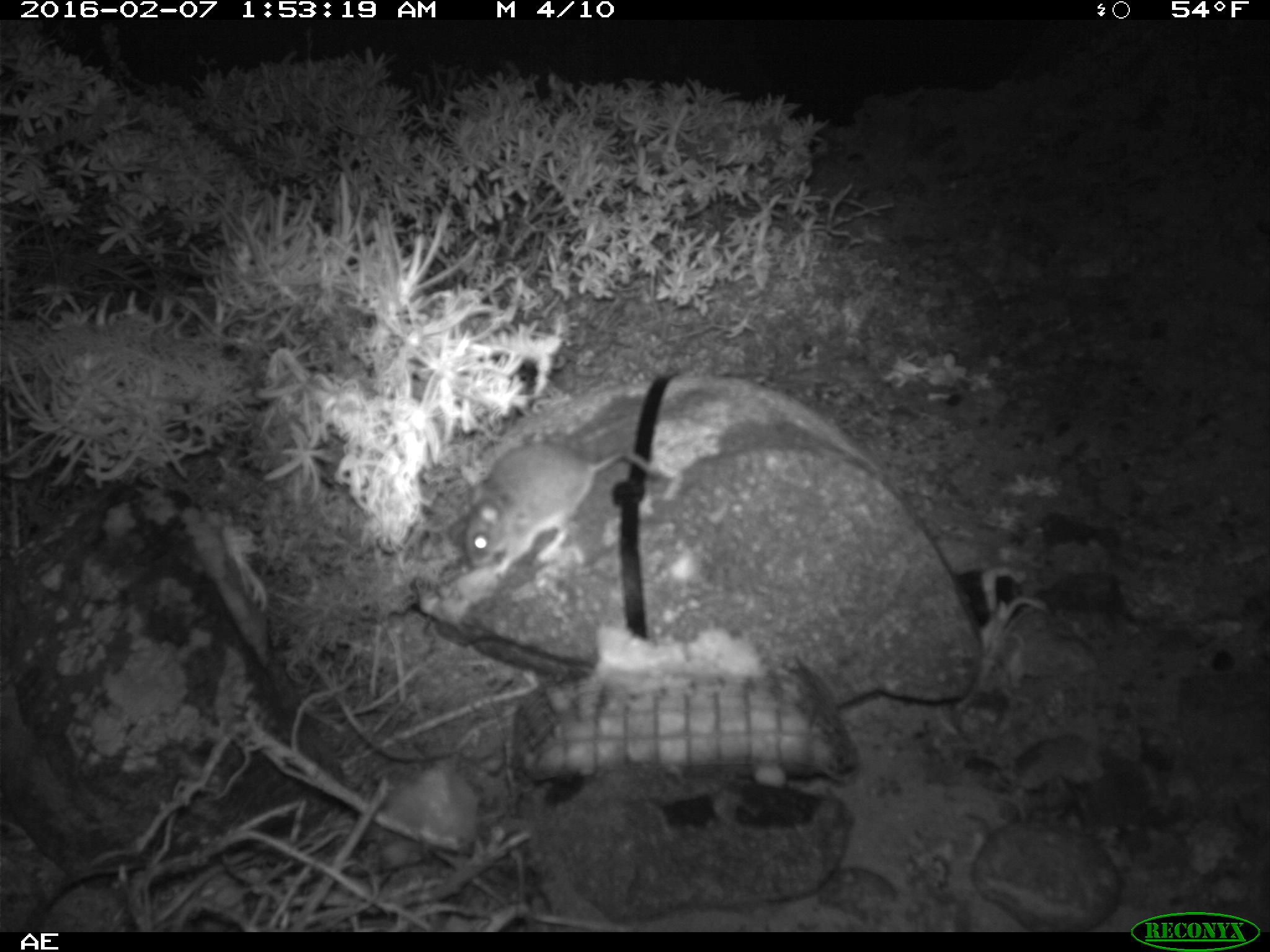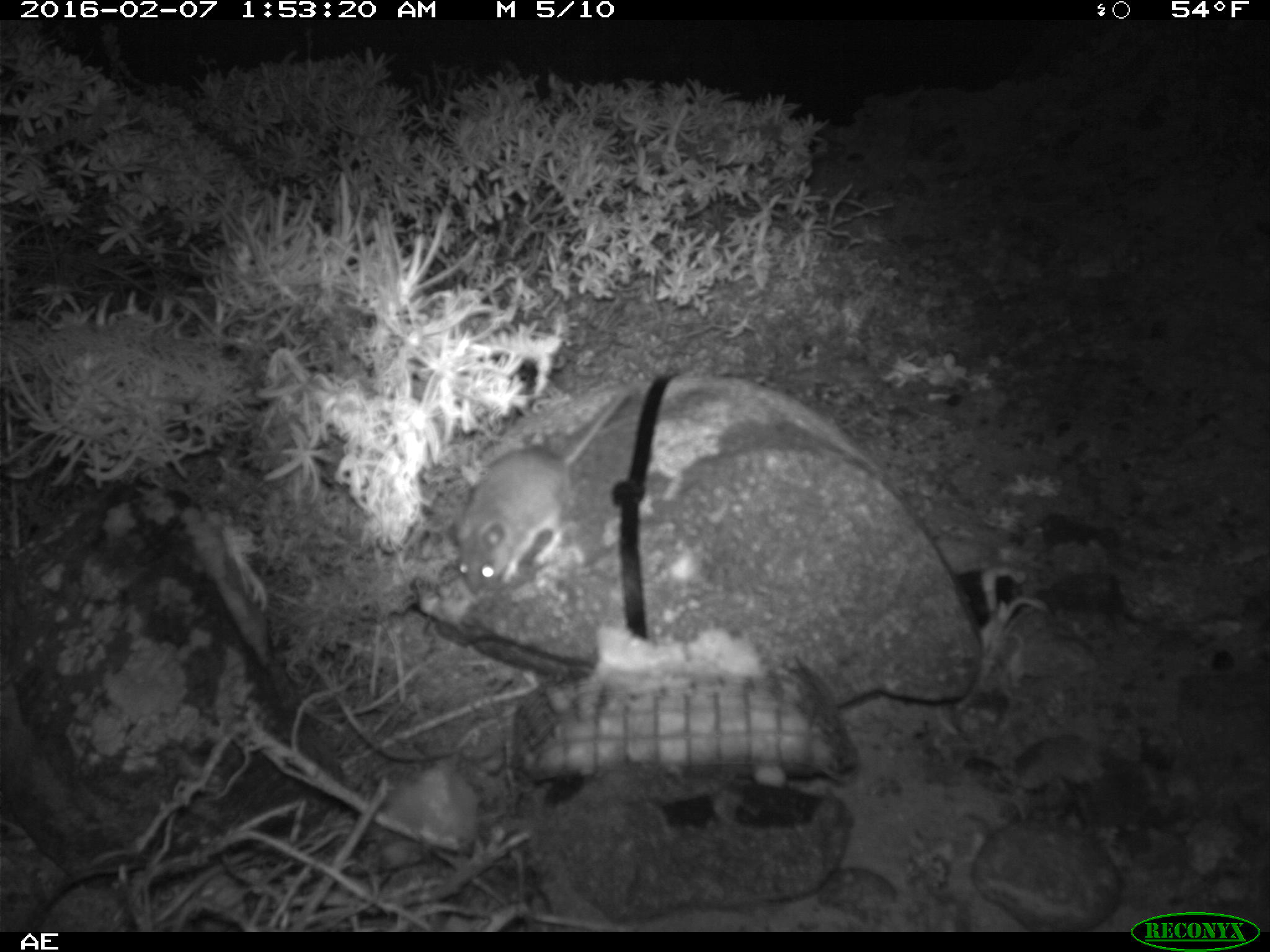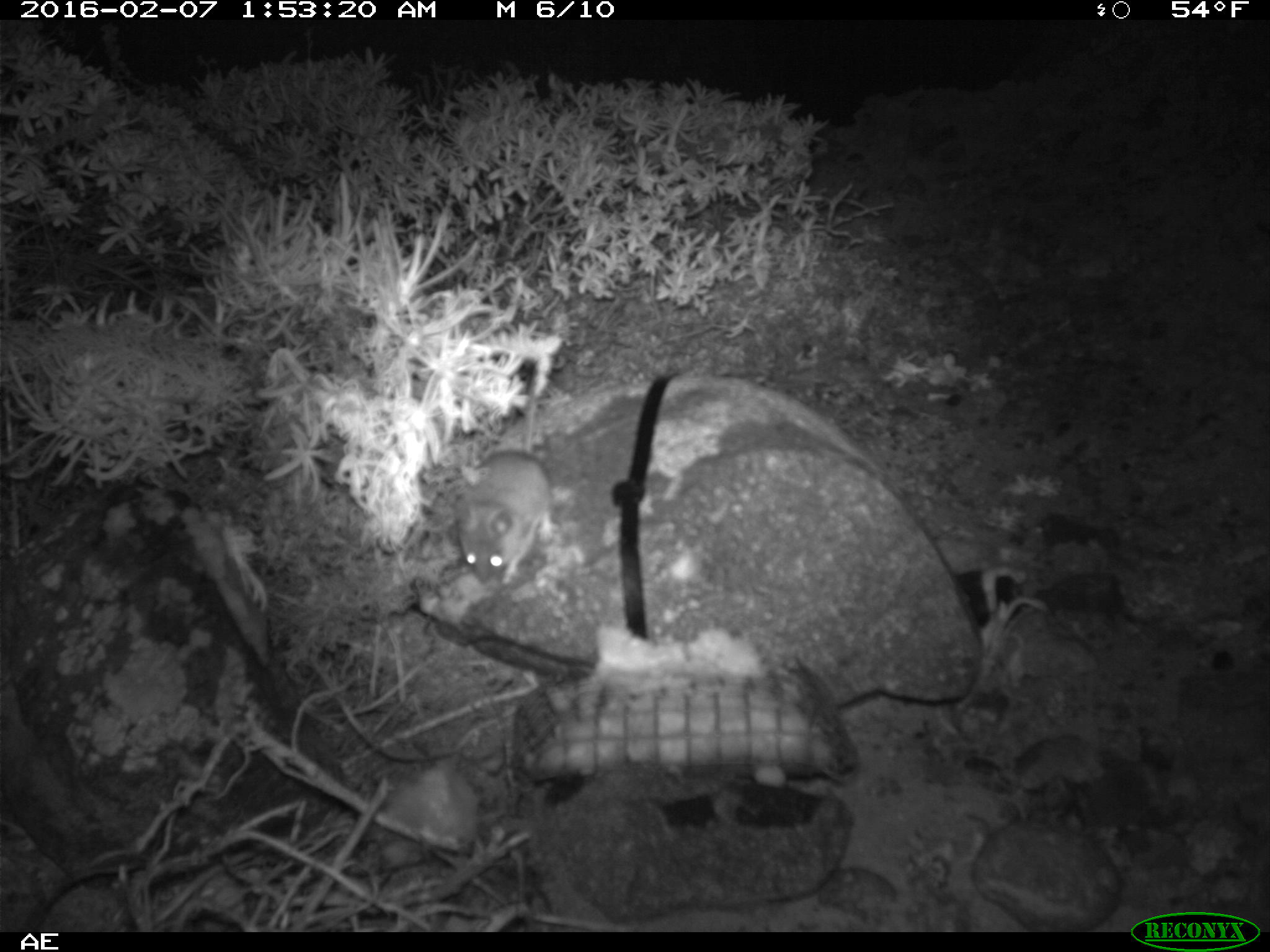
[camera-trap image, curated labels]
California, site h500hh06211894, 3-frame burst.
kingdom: Animalia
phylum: Chordata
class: Mammalia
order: Rodentia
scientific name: Rodentia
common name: rodent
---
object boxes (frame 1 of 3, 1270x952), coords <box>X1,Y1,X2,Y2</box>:
rodent: <box>467,444,667,573</box>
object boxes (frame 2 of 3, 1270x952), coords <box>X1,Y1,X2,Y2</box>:
rodent: <box>453,389,626,594</box>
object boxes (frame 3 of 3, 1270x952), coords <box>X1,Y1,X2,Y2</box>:
rodent: <box>450,375,554,586</box>